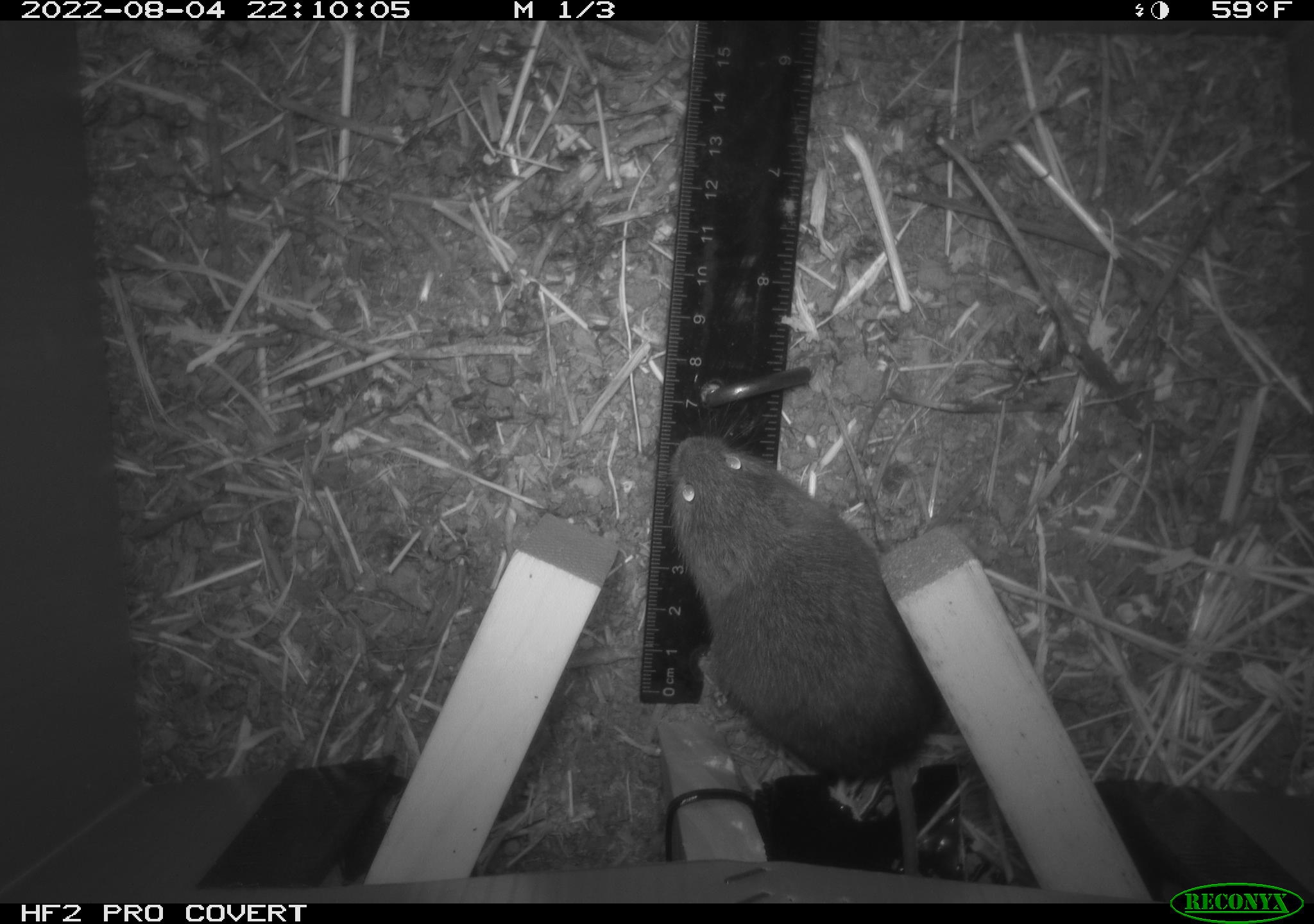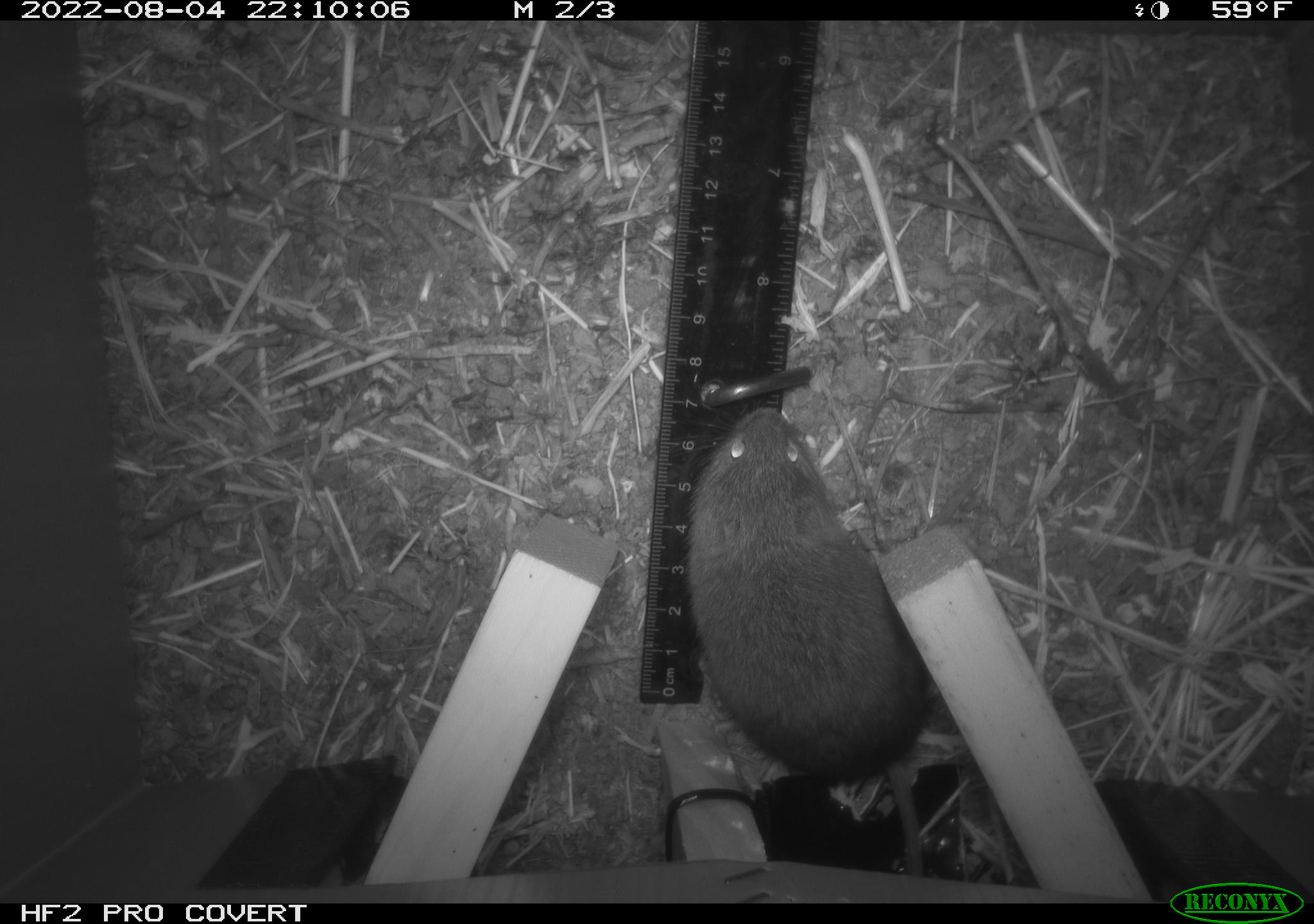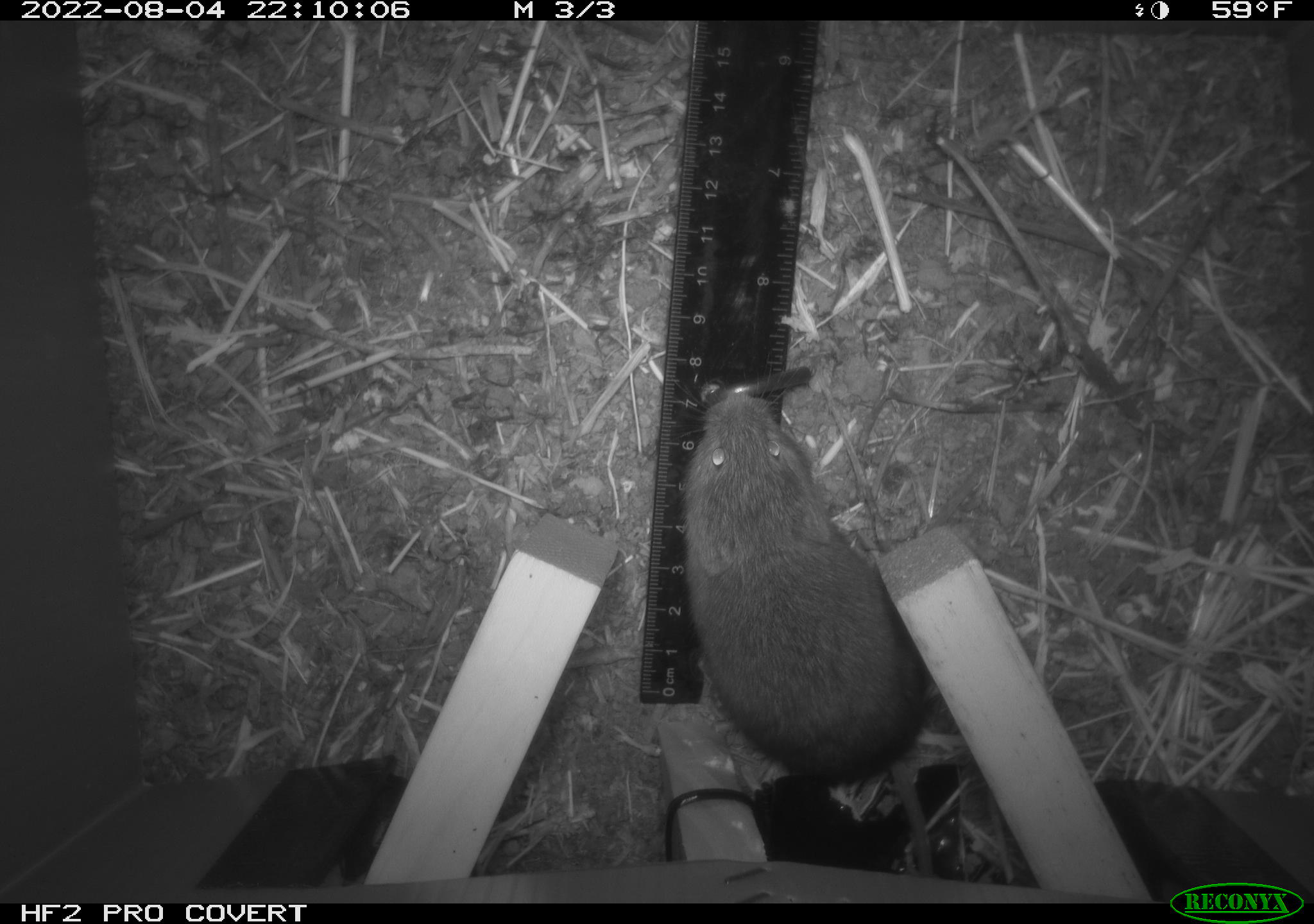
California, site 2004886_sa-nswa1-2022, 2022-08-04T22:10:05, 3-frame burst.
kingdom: Animalia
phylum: Chordata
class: Mammalia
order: Rodentia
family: Cricetidae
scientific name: Cricetidae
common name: hamsters, voles, lemmings, and allies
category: cricetidae family